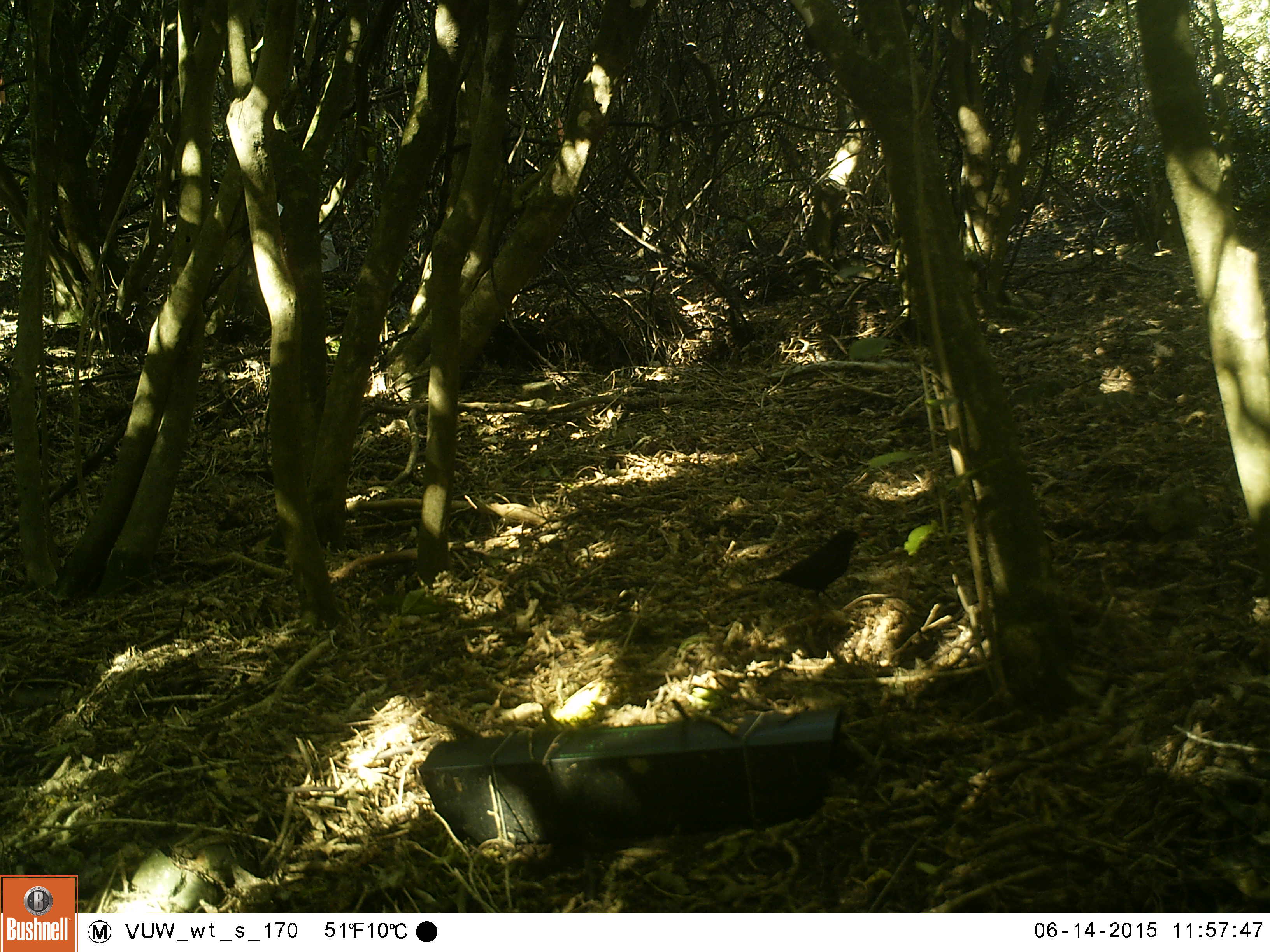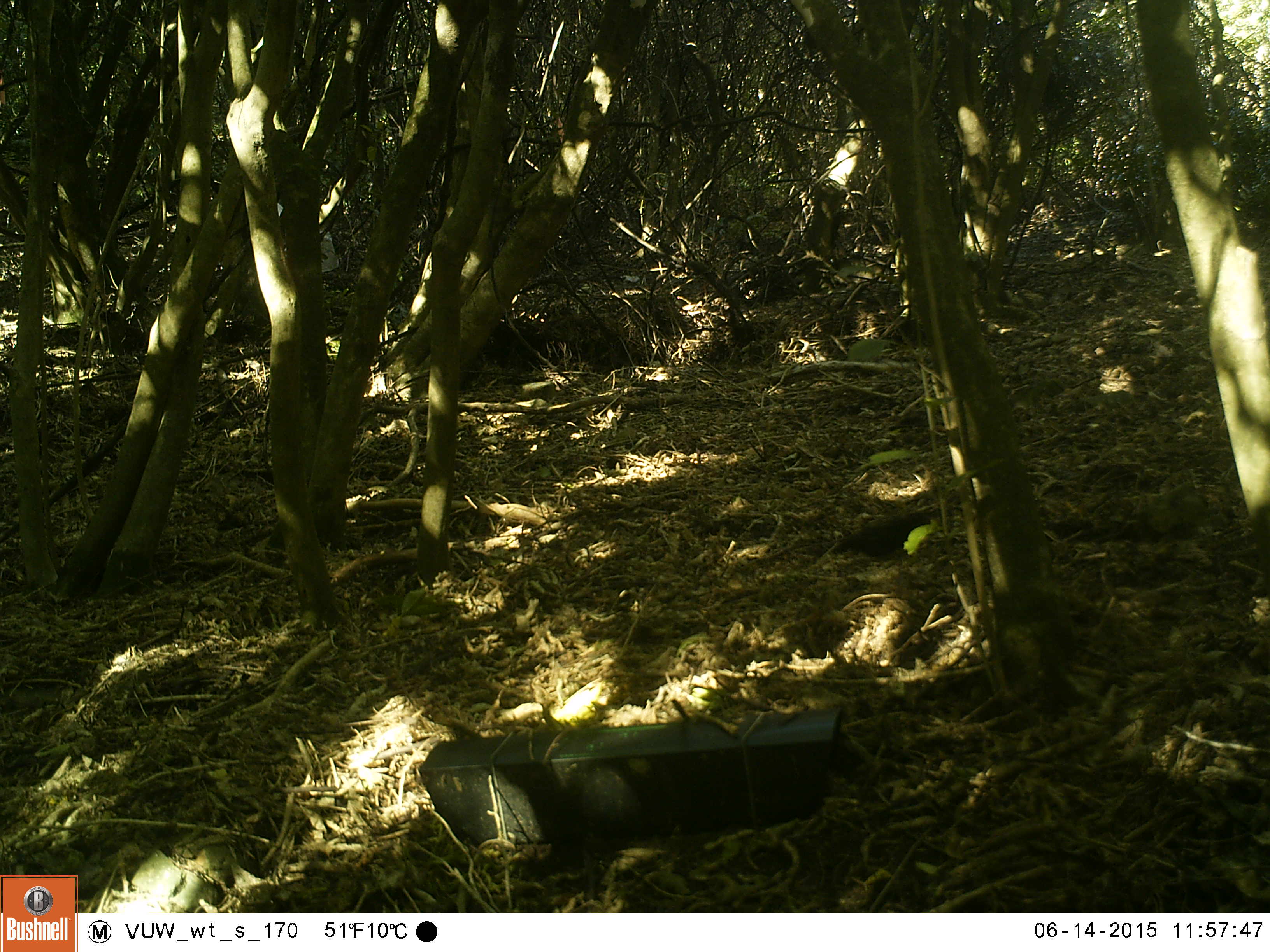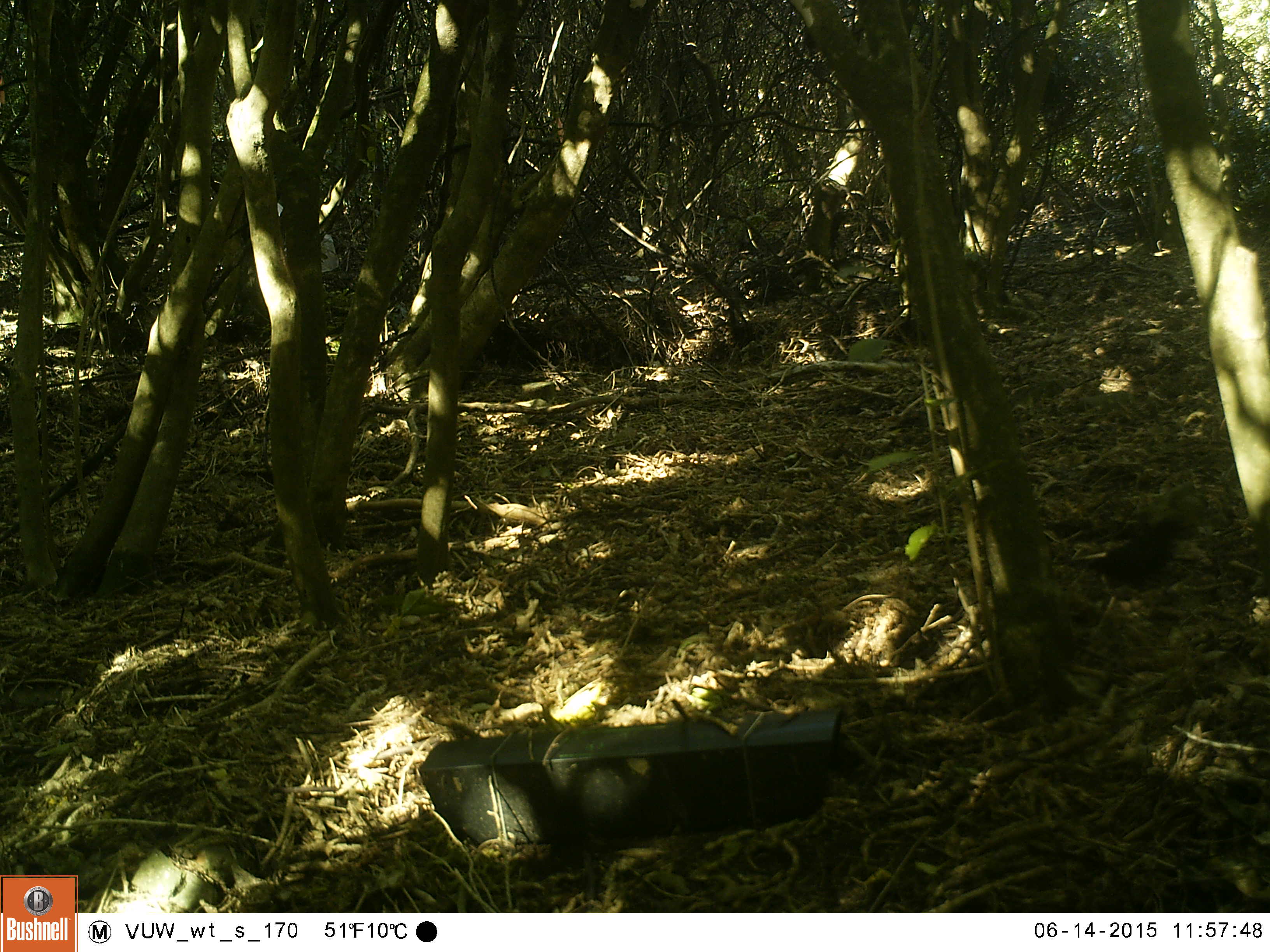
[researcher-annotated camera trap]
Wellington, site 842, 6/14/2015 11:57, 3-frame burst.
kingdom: Animalia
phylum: Chordata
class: Aves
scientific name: Aves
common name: bird